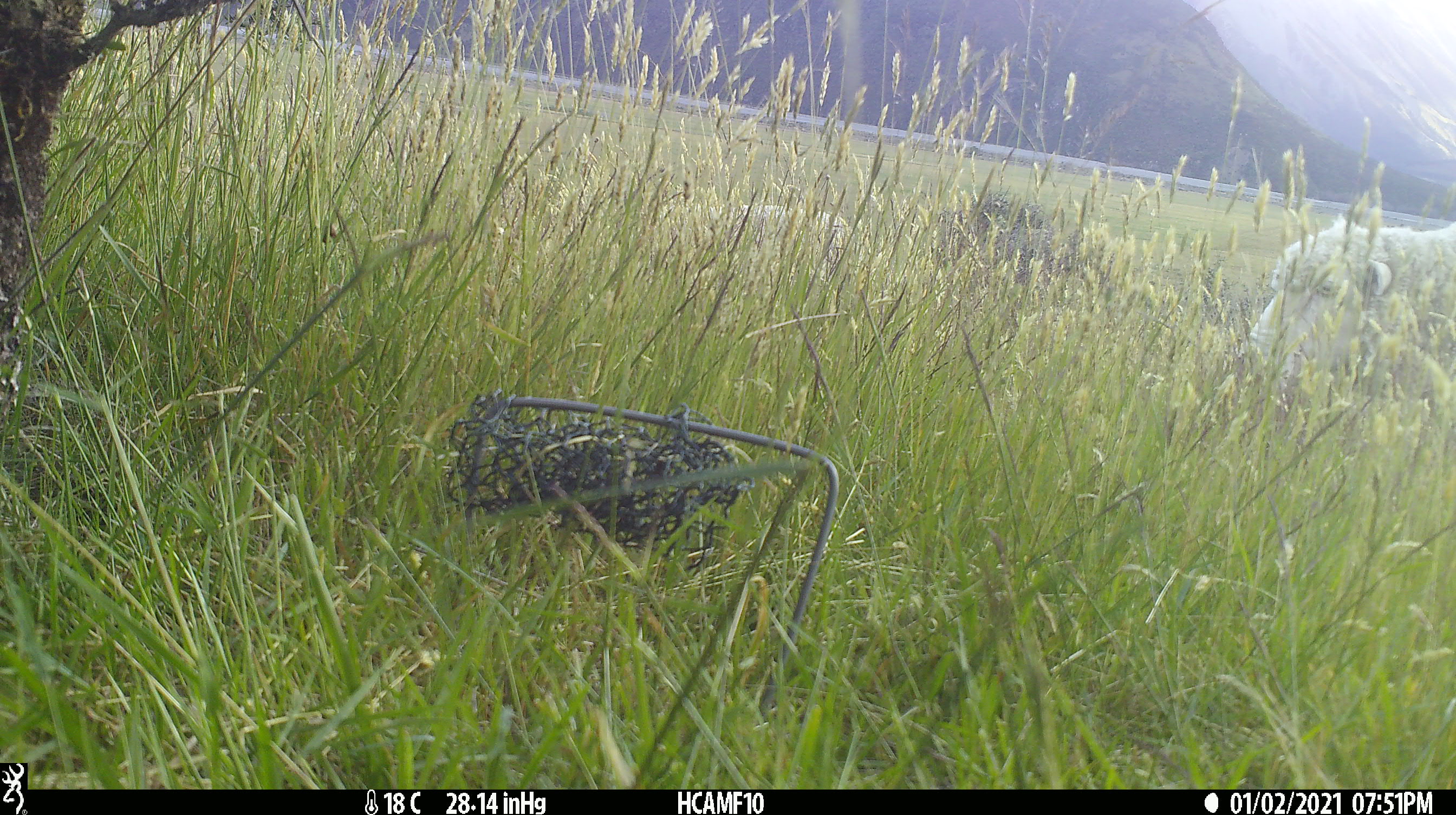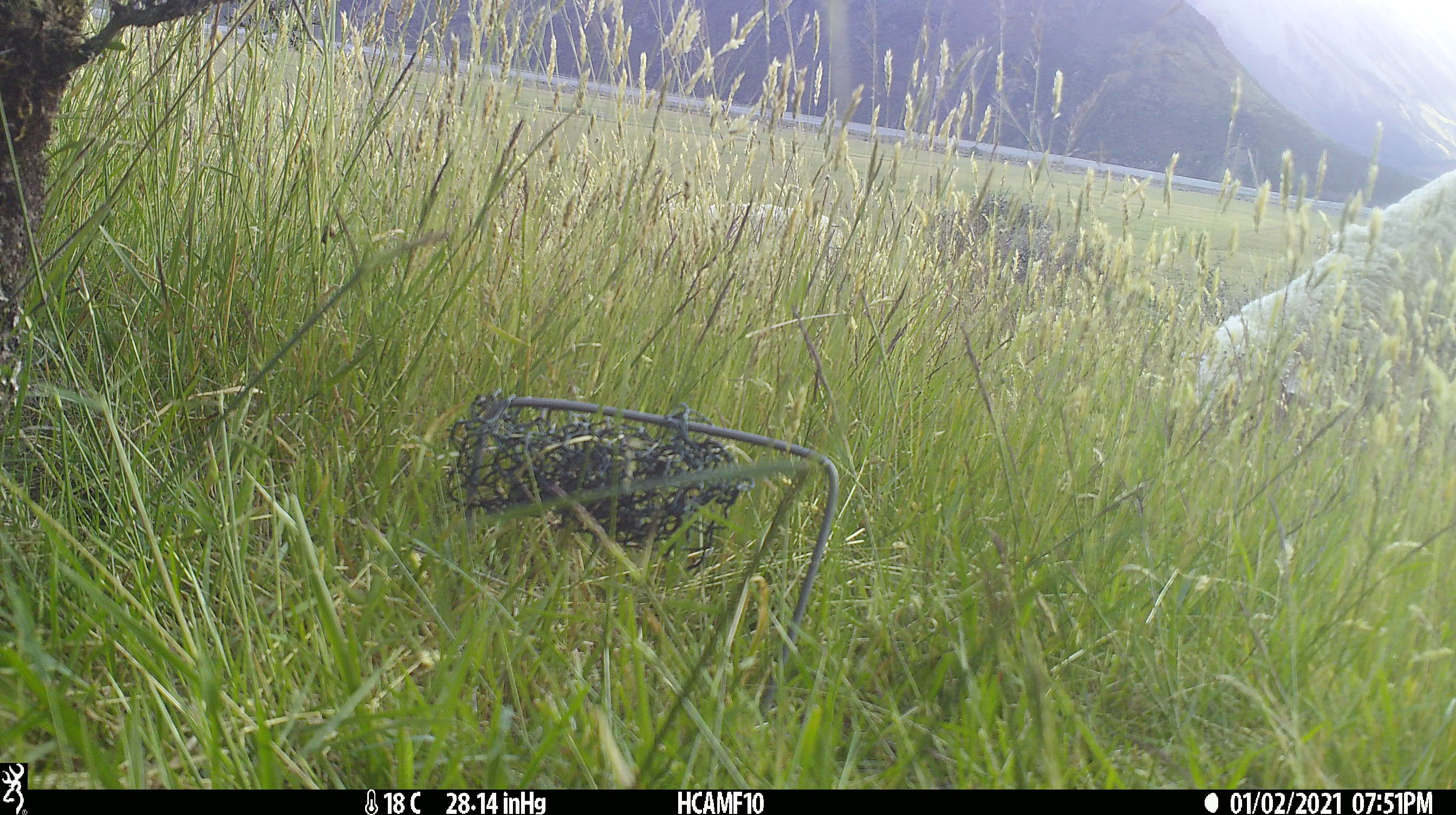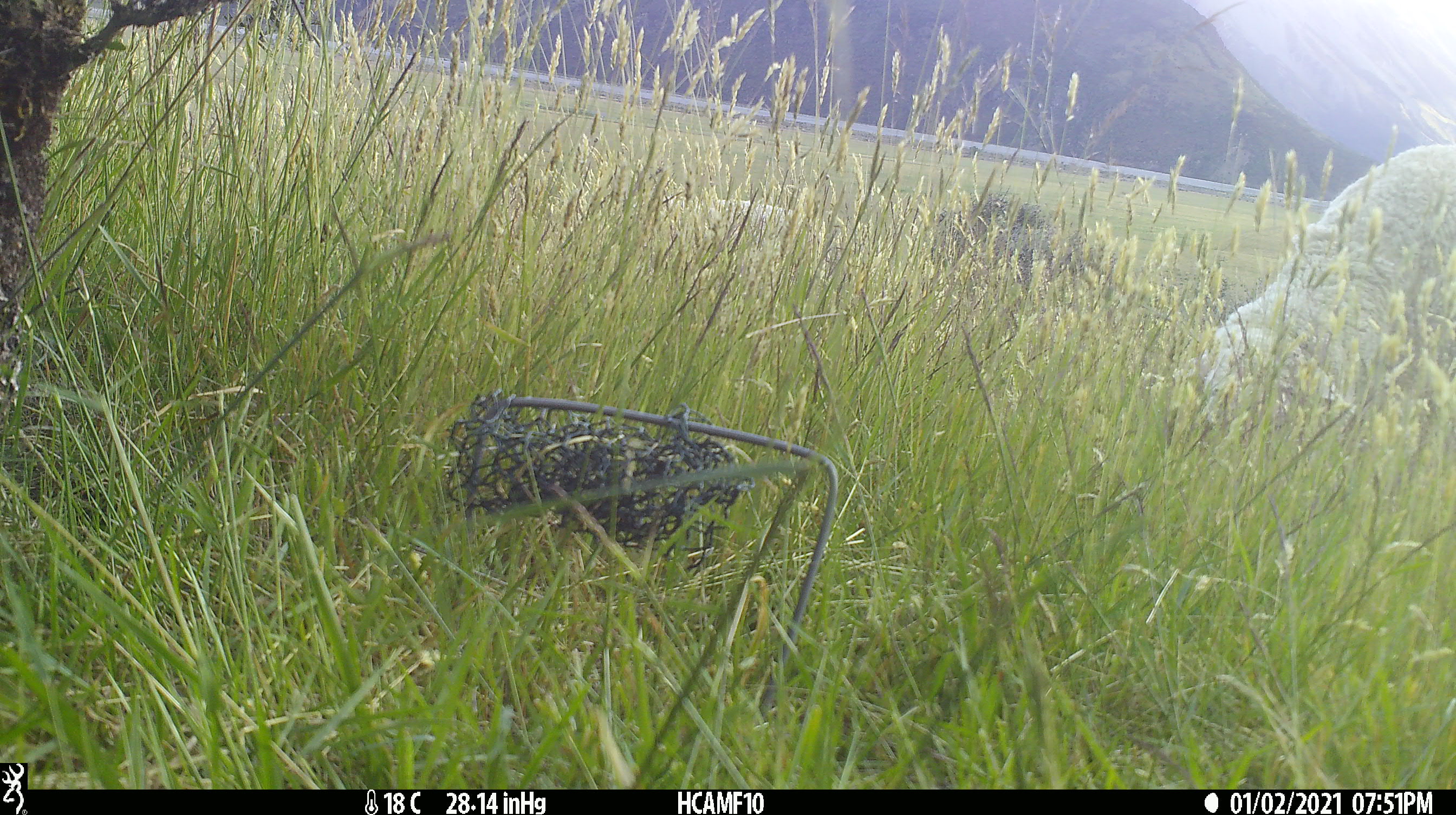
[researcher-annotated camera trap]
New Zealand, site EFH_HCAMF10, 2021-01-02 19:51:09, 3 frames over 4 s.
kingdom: Animalia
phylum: Chordata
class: Mammalia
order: Artiodactyla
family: Bovidae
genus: Ovis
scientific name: Ovis aries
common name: domestic sheep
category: sheep